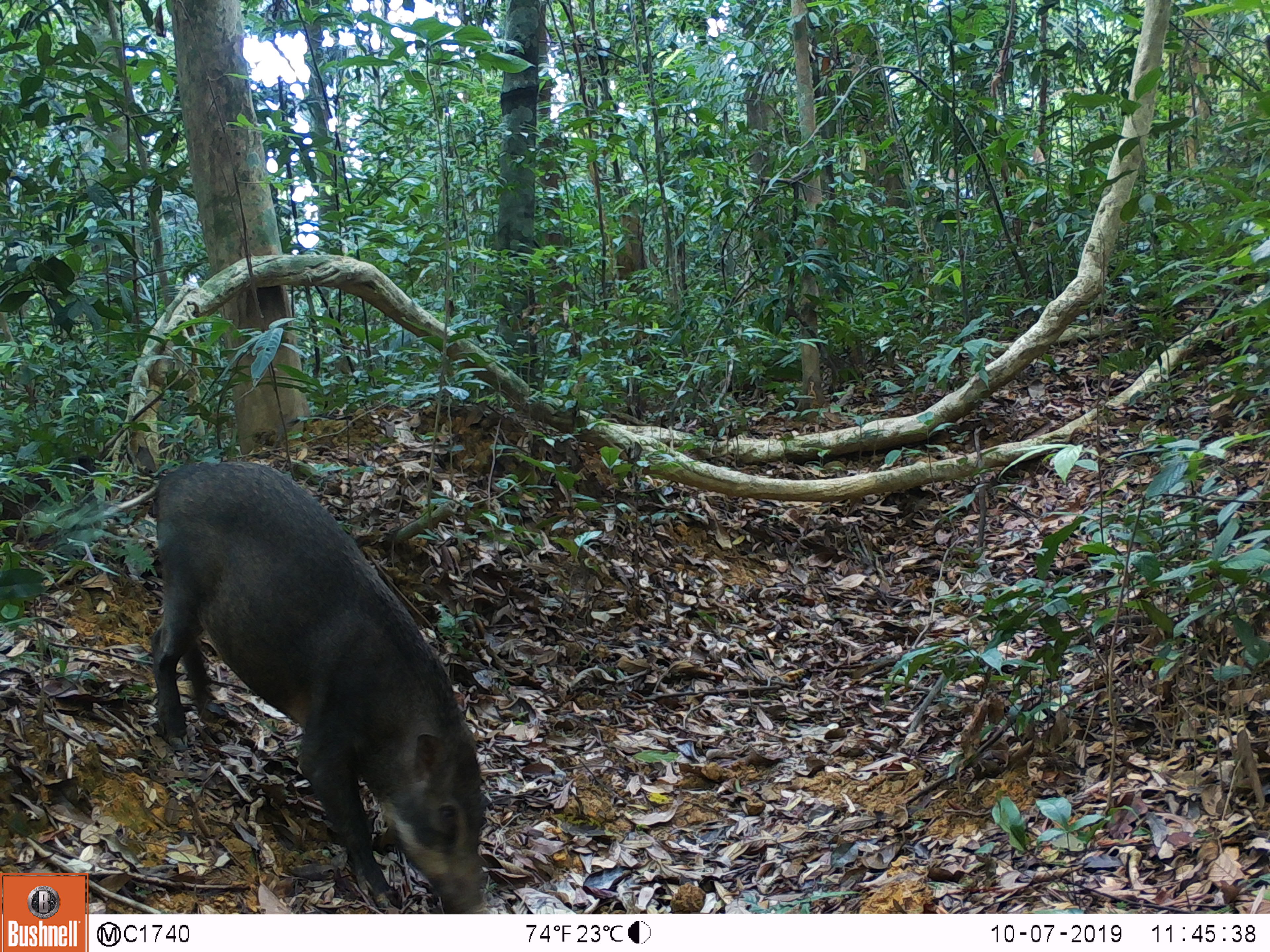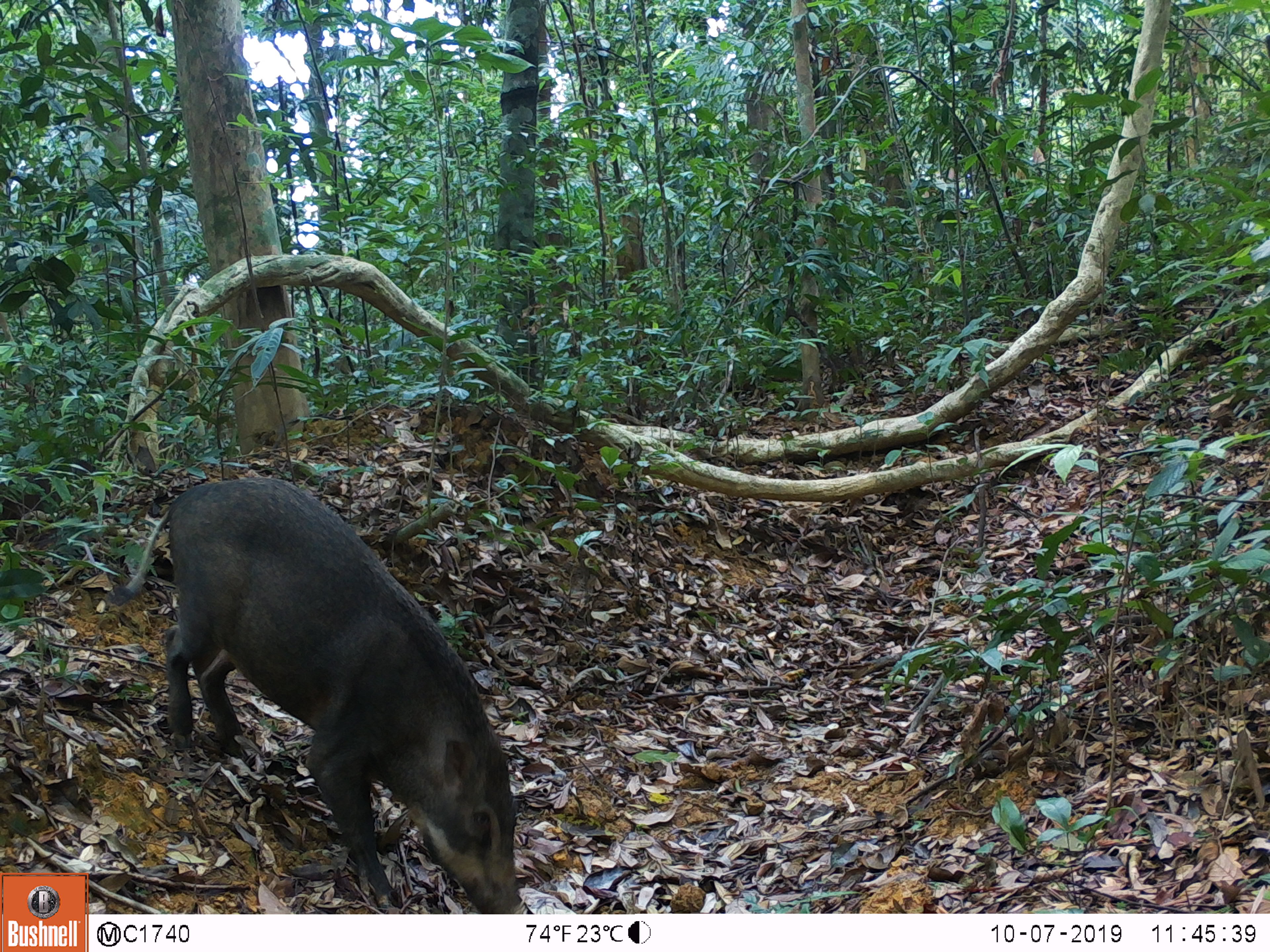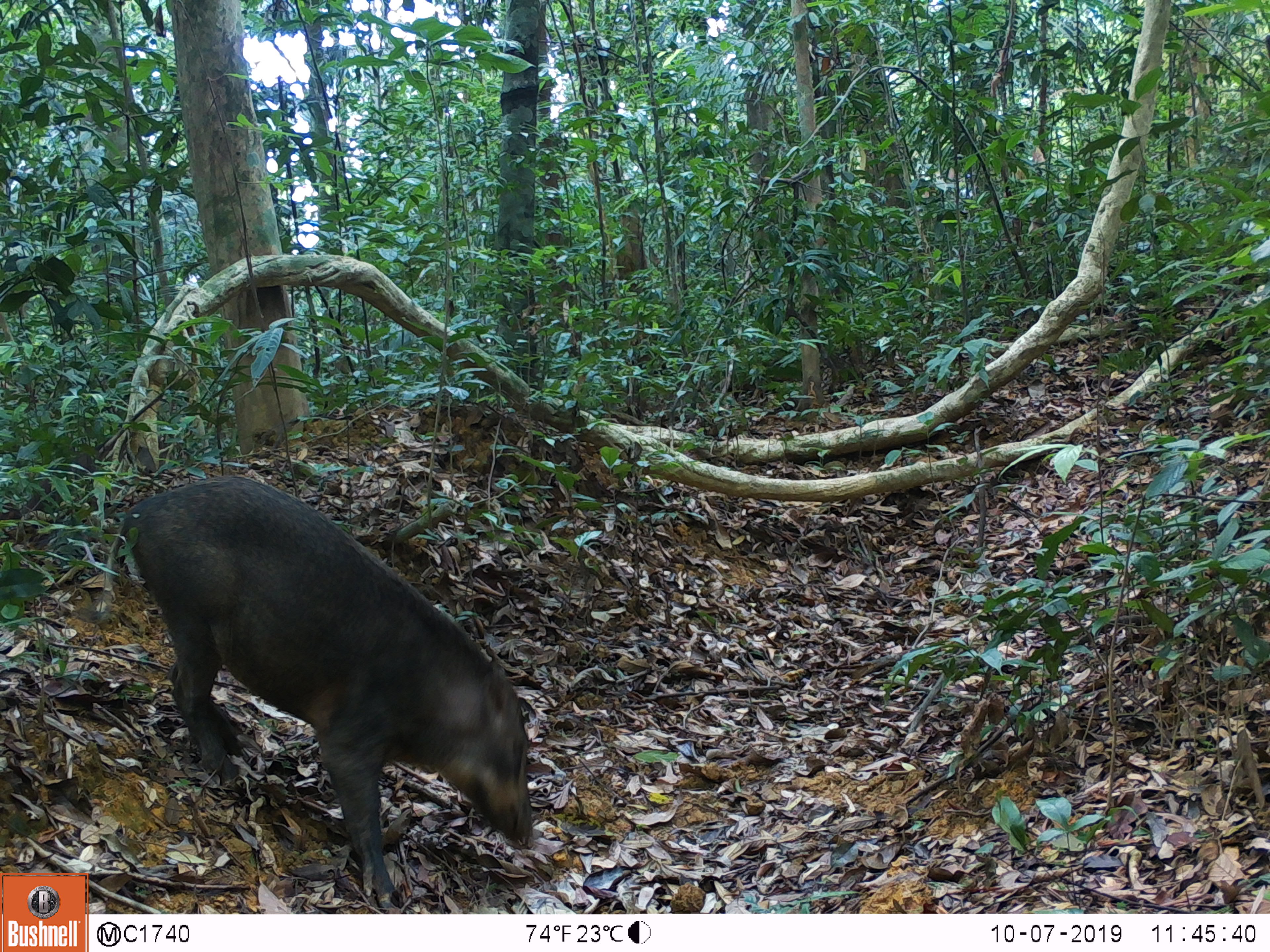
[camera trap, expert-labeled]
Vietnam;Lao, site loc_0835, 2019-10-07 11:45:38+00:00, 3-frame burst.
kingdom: Animalia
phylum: Chordata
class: Mammalia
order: Artiodactyla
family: Suidae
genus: Sus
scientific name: Sus scrofa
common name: eurasian wild pig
Eurasian wild pig (Sus scrofa). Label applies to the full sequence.